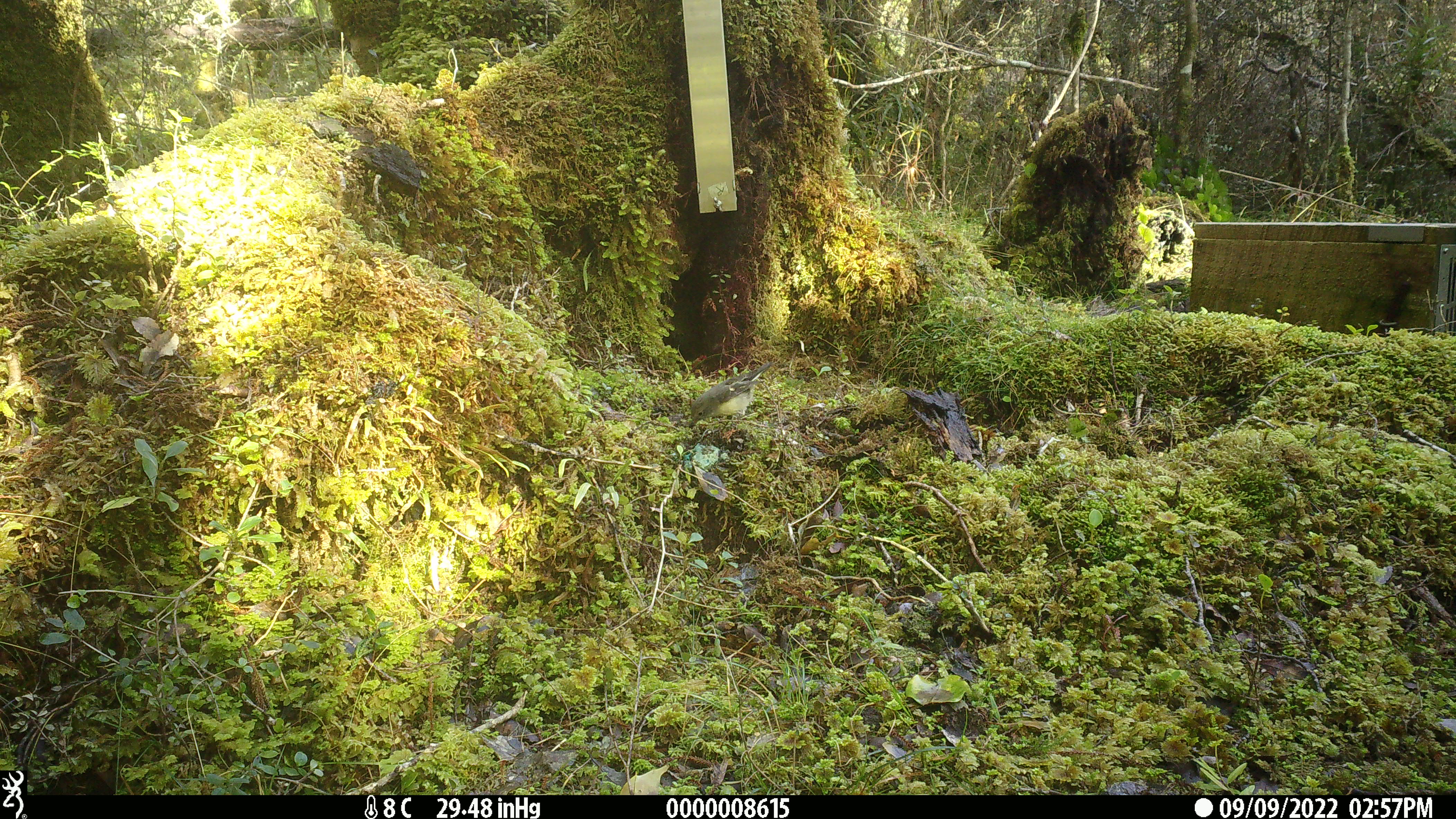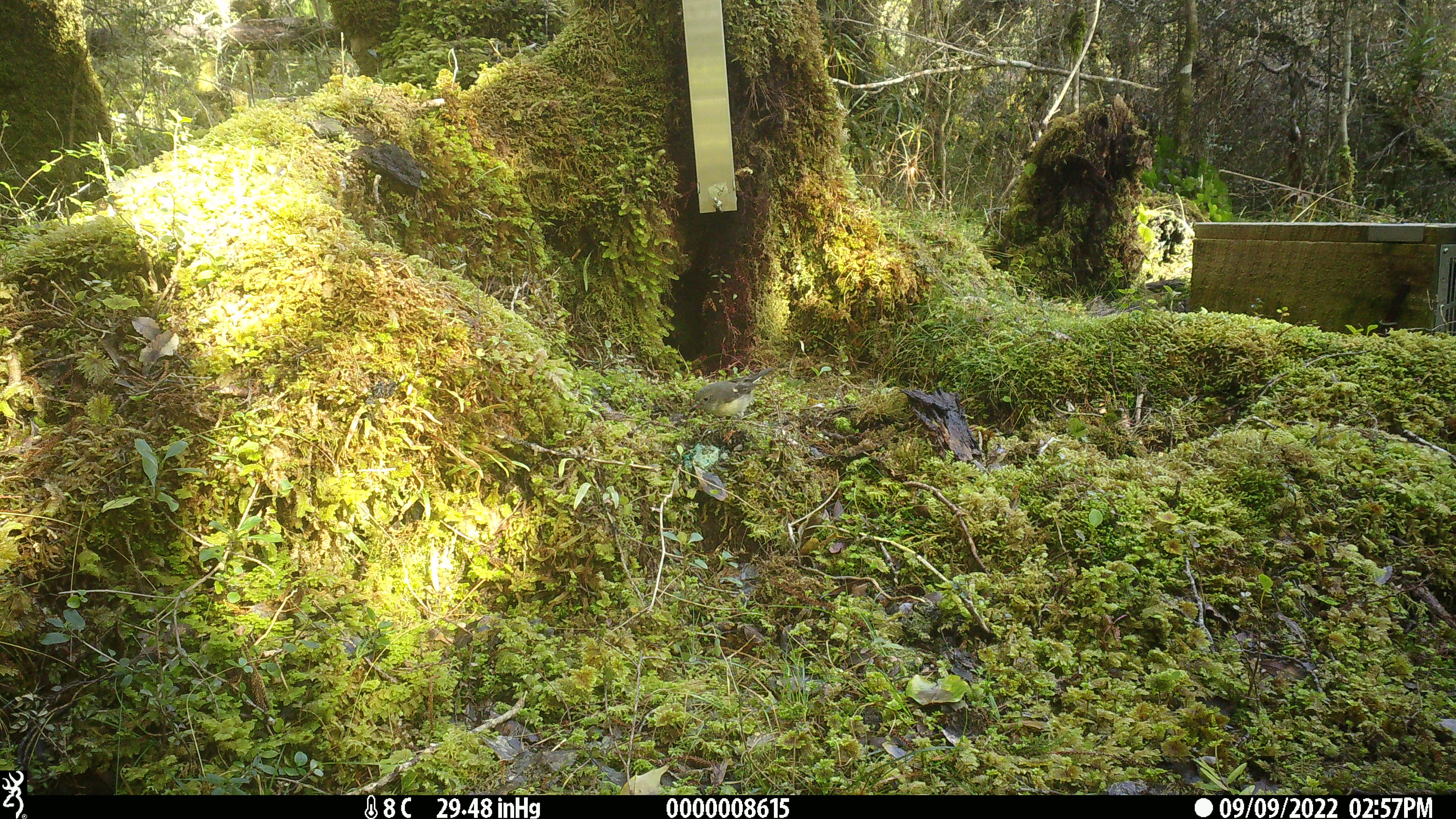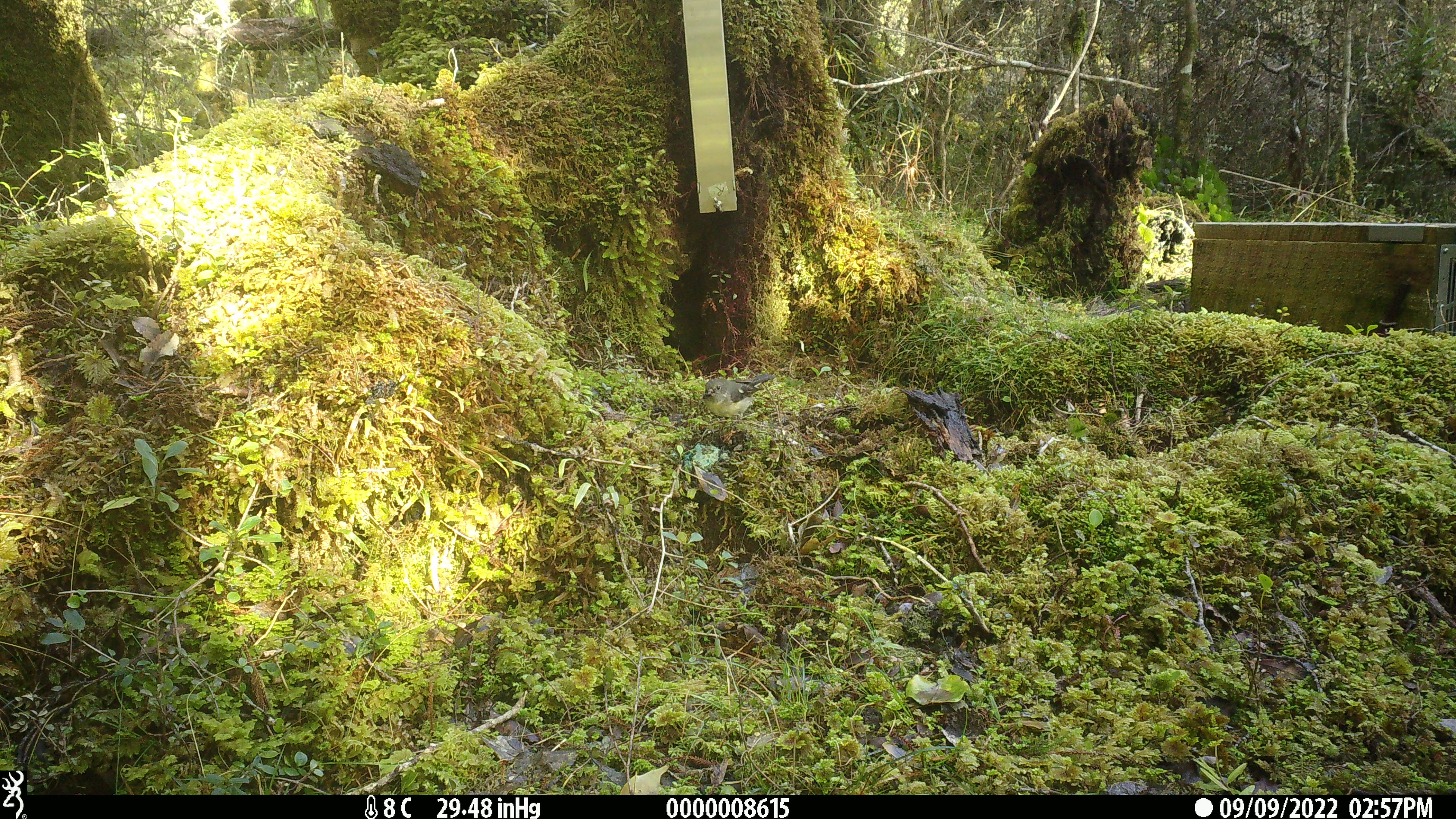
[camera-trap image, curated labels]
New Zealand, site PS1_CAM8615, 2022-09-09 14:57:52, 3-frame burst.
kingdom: Animalia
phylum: Chordata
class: Aves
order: Passeriformes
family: Petroicidae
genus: Petroica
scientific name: Petroica macrocephala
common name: tomtit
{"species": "tomtit (Petroica macrocephala)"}